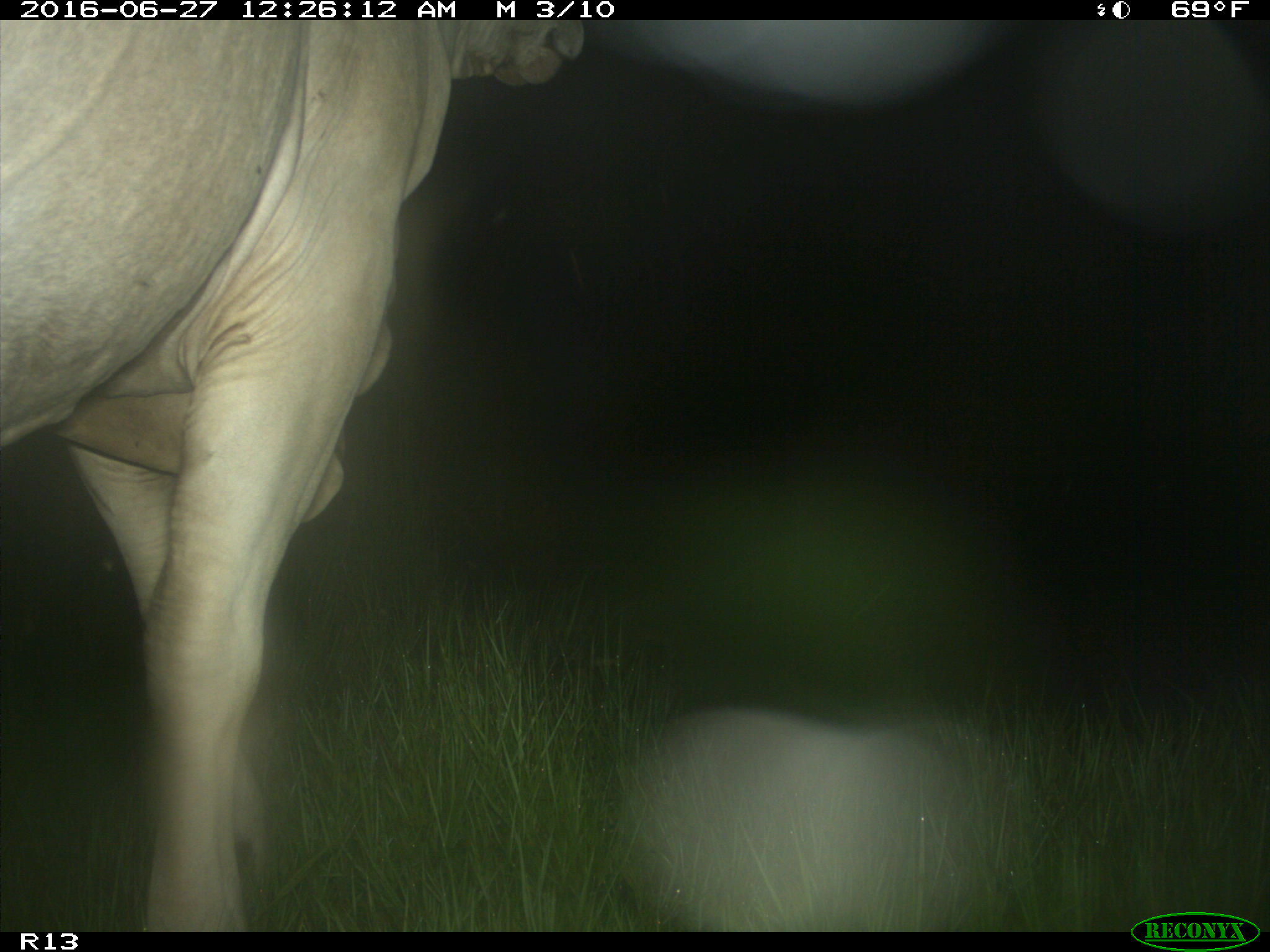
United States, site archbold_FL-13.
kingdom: Animalia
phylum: Chordata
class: Mammalia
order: Artiodactyla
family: Bovidae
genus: Bos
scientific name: Bos taurus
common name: domestic cow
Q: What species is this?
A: Bos taurus (domestic cow).